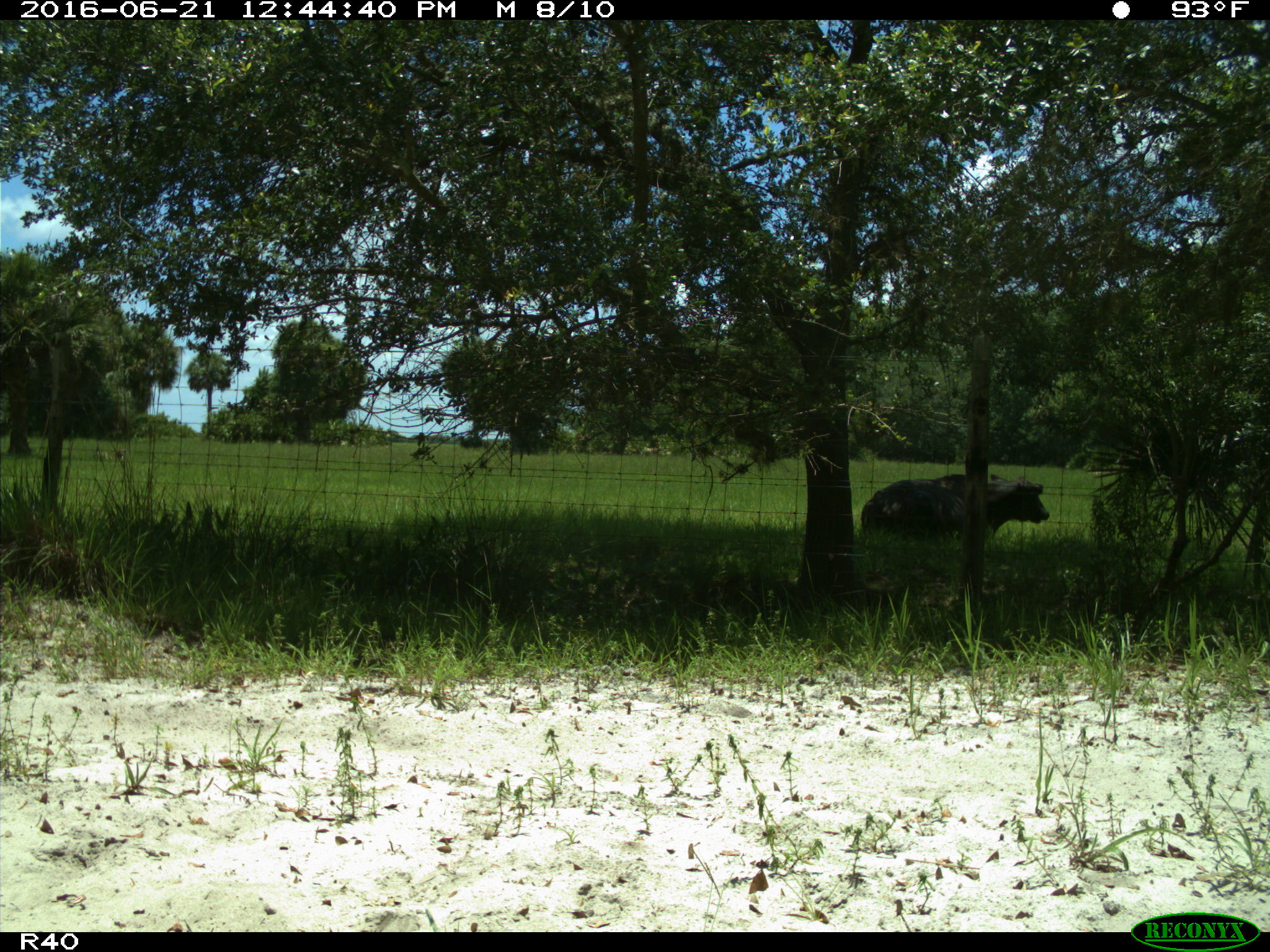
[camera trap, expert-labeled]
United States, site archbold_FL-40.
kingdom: Animalia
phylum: Chordata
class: Mammalia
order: Artiodactyla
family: Bovidae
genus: Bos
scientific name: Bos taurus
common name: domestic cow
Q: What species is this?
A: Bos taurus (domestic cow).